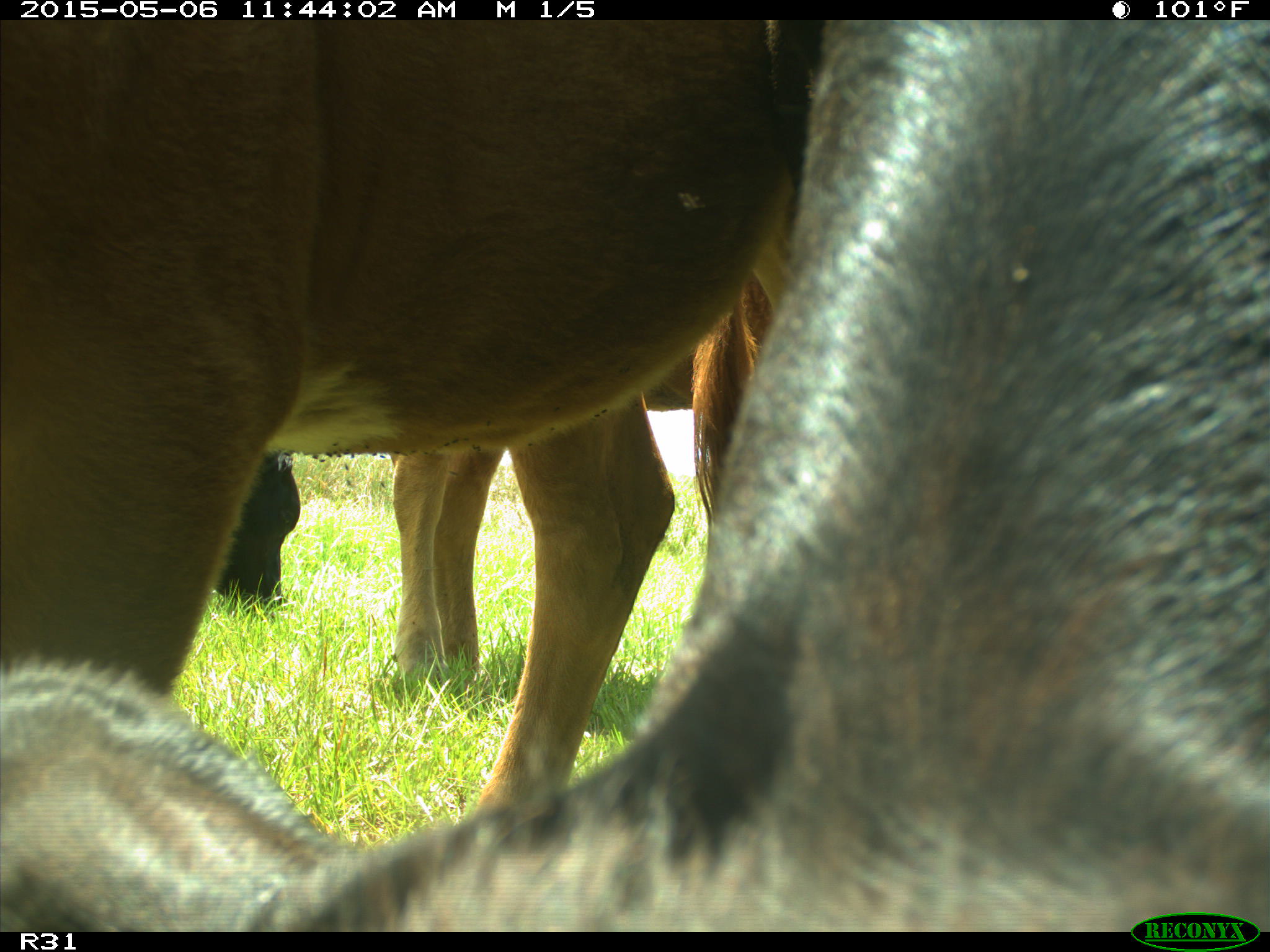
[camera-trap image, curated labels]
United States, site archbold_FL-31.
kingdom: Animalia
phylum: Chordata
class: Mammalia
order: Artiodactyla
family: Bovidae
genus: Bos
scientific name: Bos taurus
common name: domestic cow